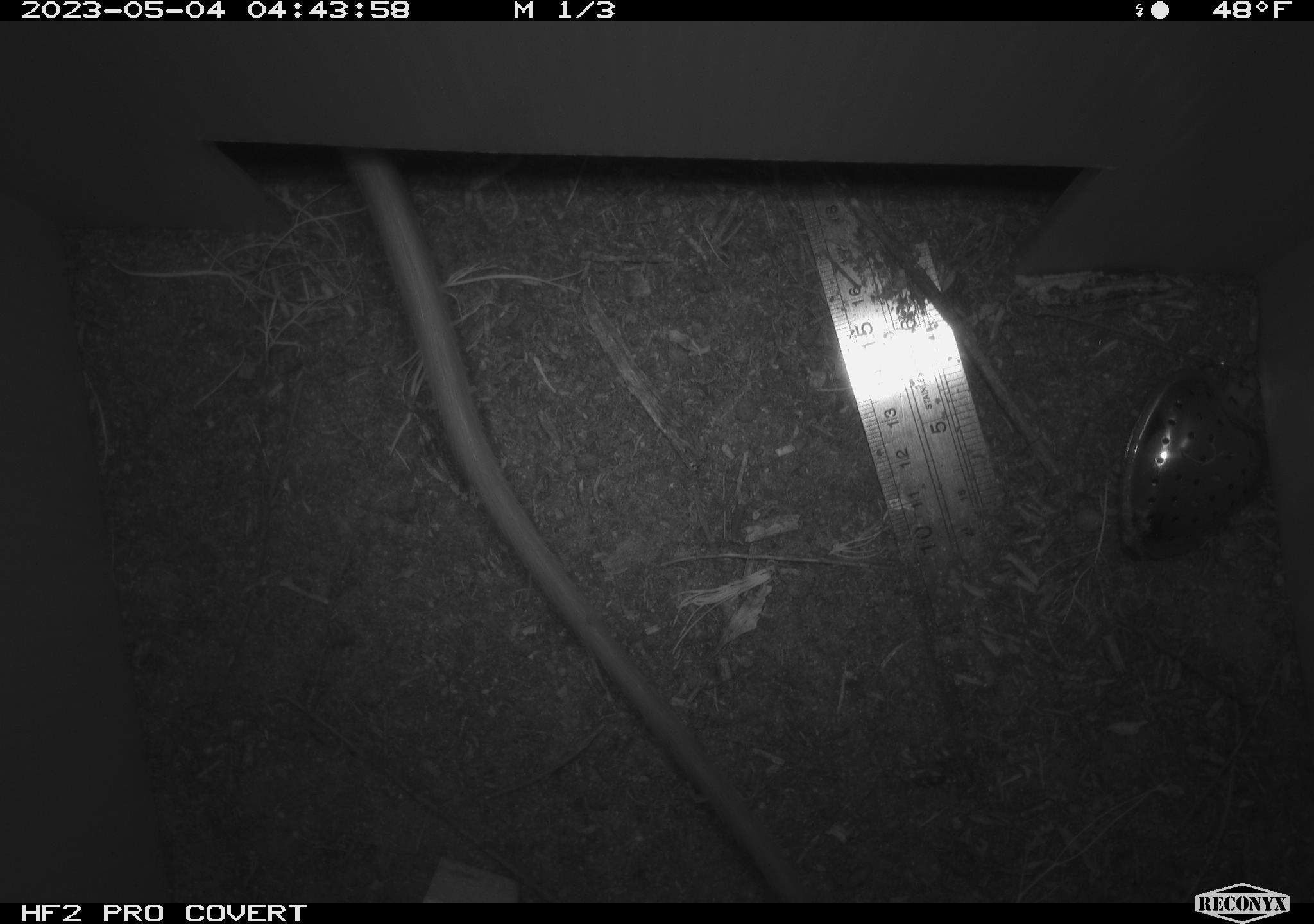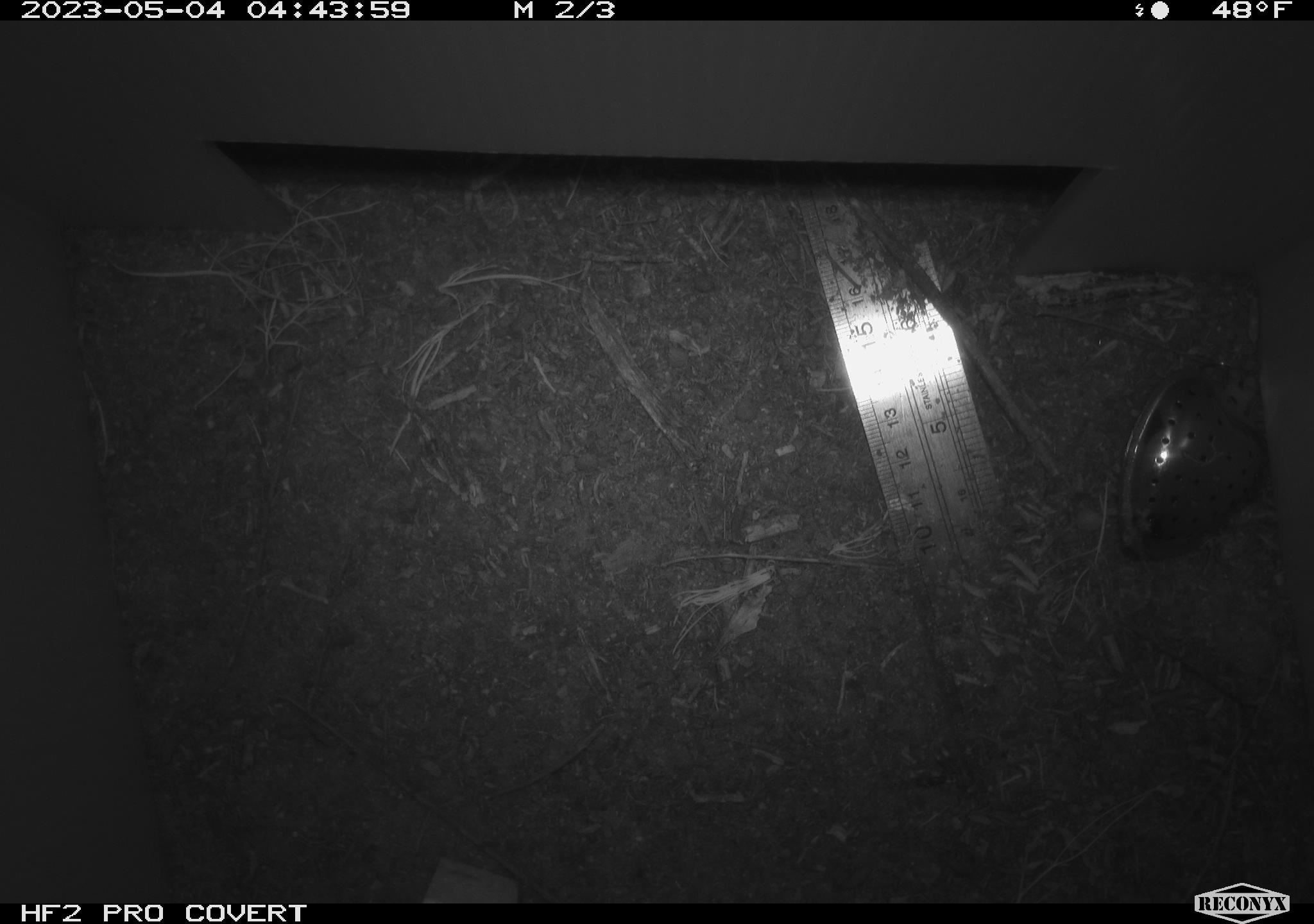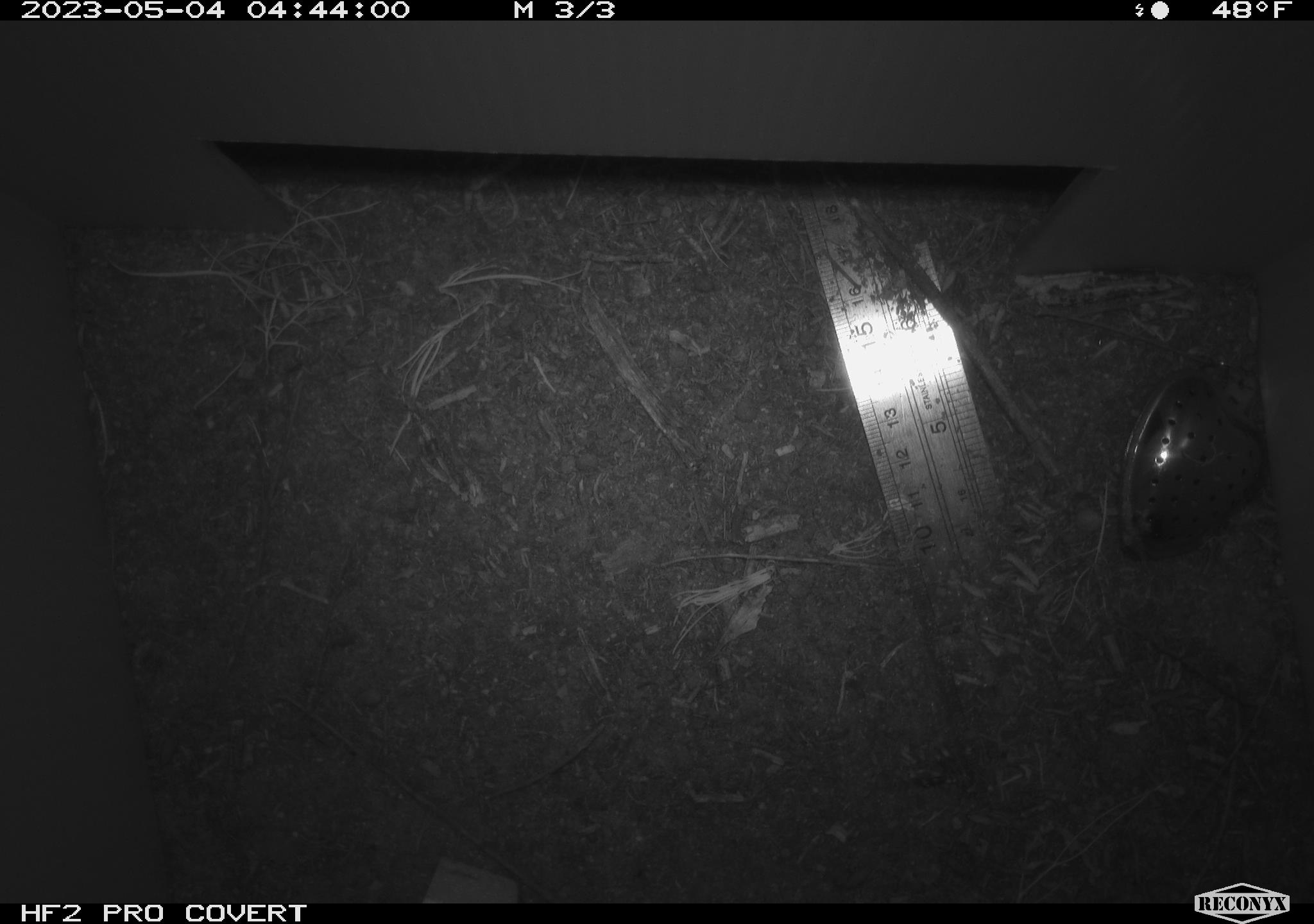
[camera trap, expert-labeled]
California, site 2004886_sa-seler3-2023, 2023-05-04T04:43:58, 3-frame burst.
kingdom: Animalia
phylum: Chordata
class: Mammalia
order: Rodentia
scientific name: Rodentia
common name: woodrat or rat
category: woodrat or rat species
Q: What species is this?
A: Woodrat or rat species (woodrat or rat) (Rodentia).